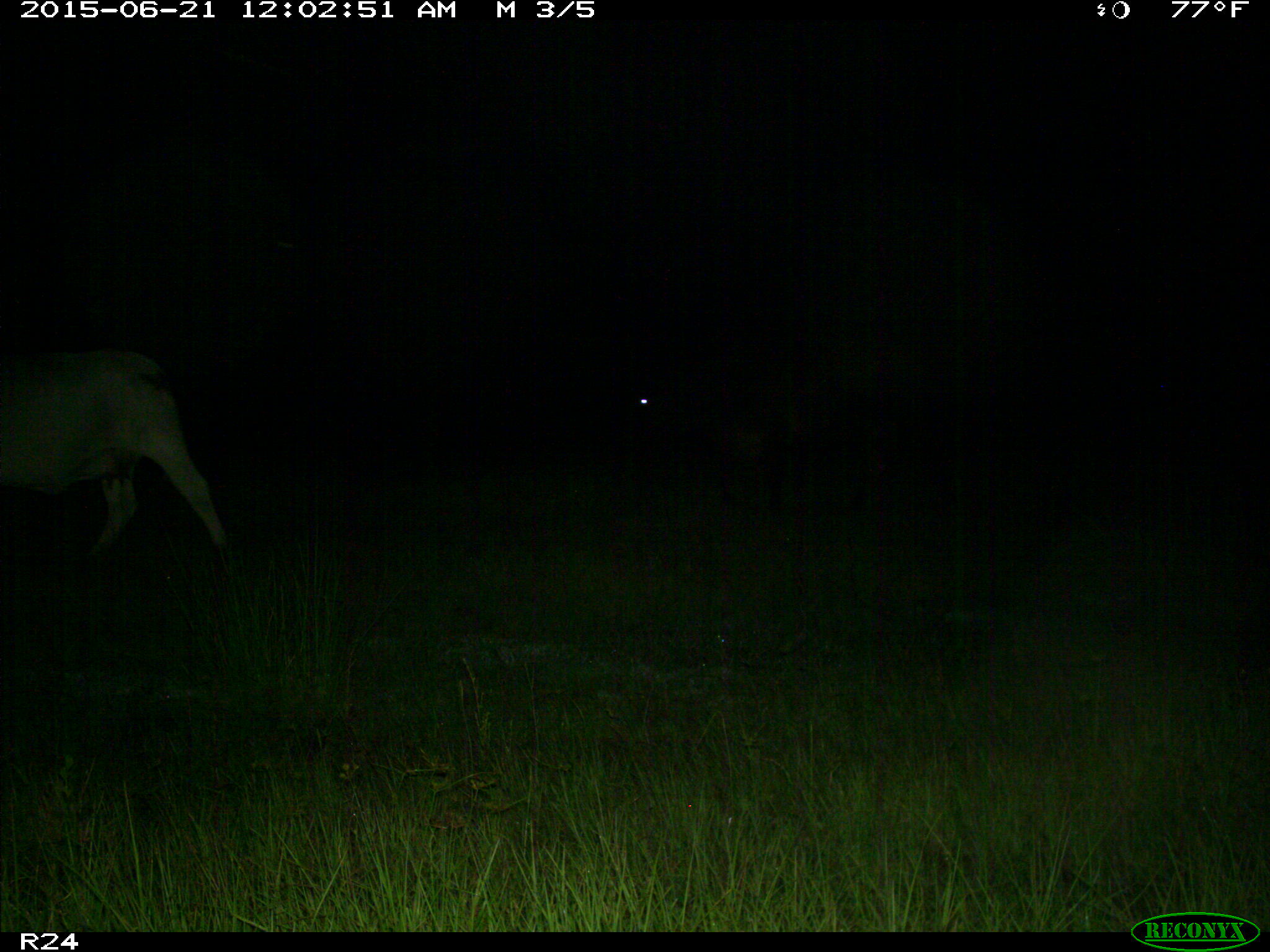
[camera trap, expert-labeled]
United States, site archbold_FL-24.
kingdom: Animalia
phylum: Chordata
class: Mammalia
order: Artiodactyla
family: Bovidae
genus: Bos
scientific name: Bos taurus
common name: domestic cow